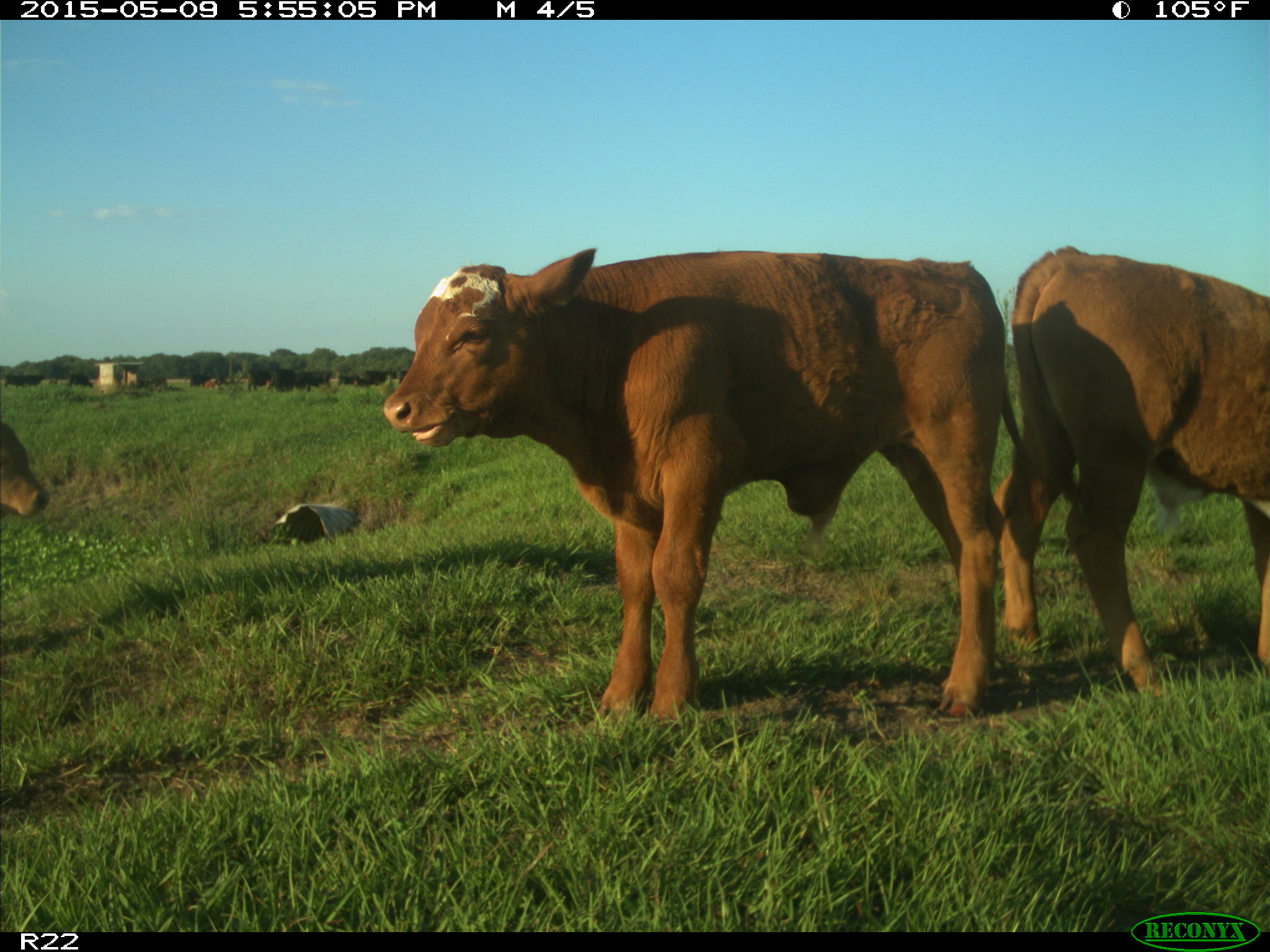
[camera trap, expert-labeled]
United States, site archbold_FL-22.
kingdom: Animalia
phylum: Chordata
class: Mammalia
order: Artiodactyla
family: Bovidae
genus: Bos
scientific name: Bos taurus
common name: domestic cow